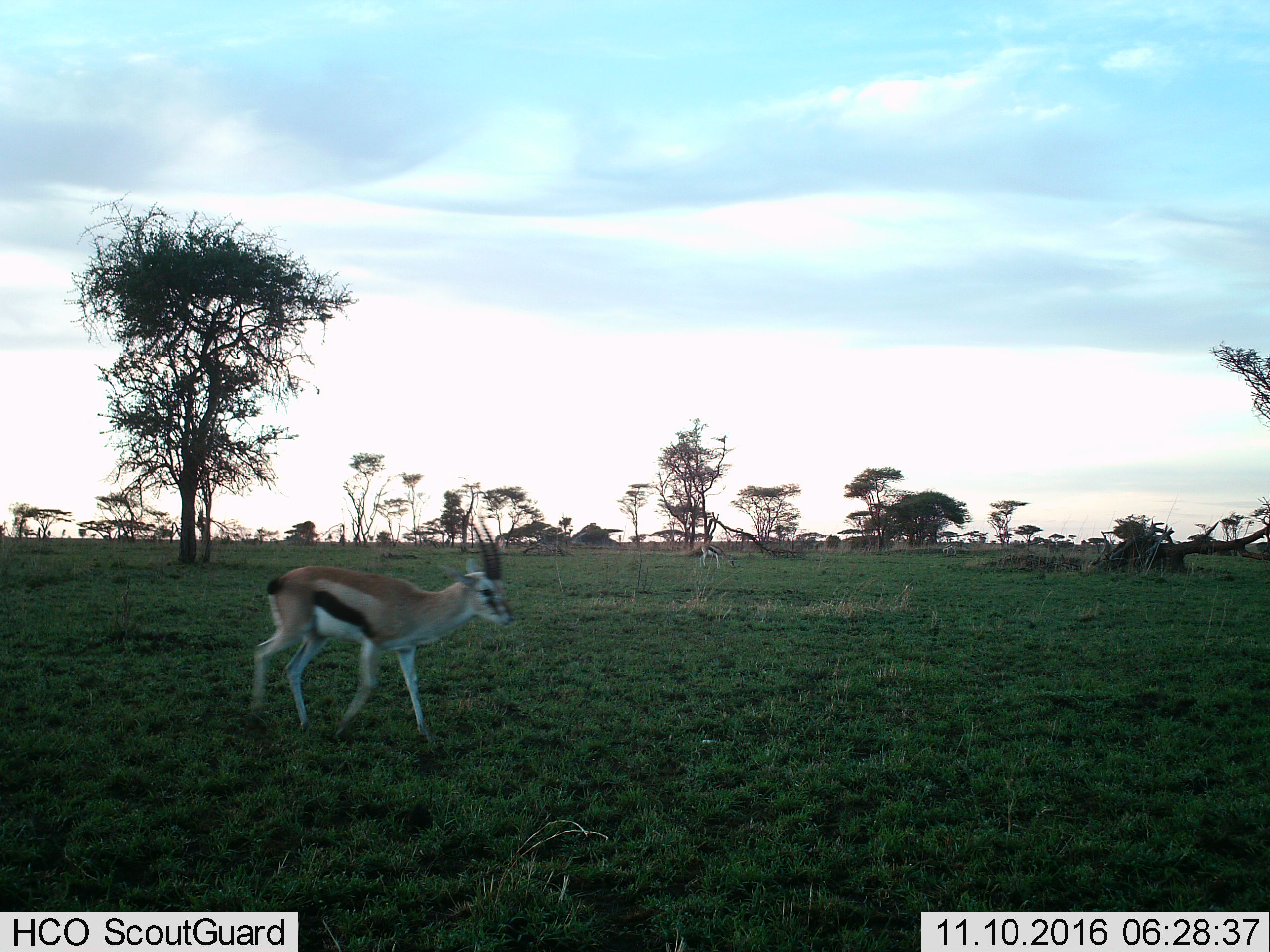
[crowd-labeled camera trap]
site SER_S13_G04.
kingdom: Animalia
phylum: Chordata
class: Mammalia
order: Artiodactyla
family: Bovidae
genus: Eudorcas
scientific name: Eudorcas thomsonii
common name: thomson's gazelle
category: gazellethomsons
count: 2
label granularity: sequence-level